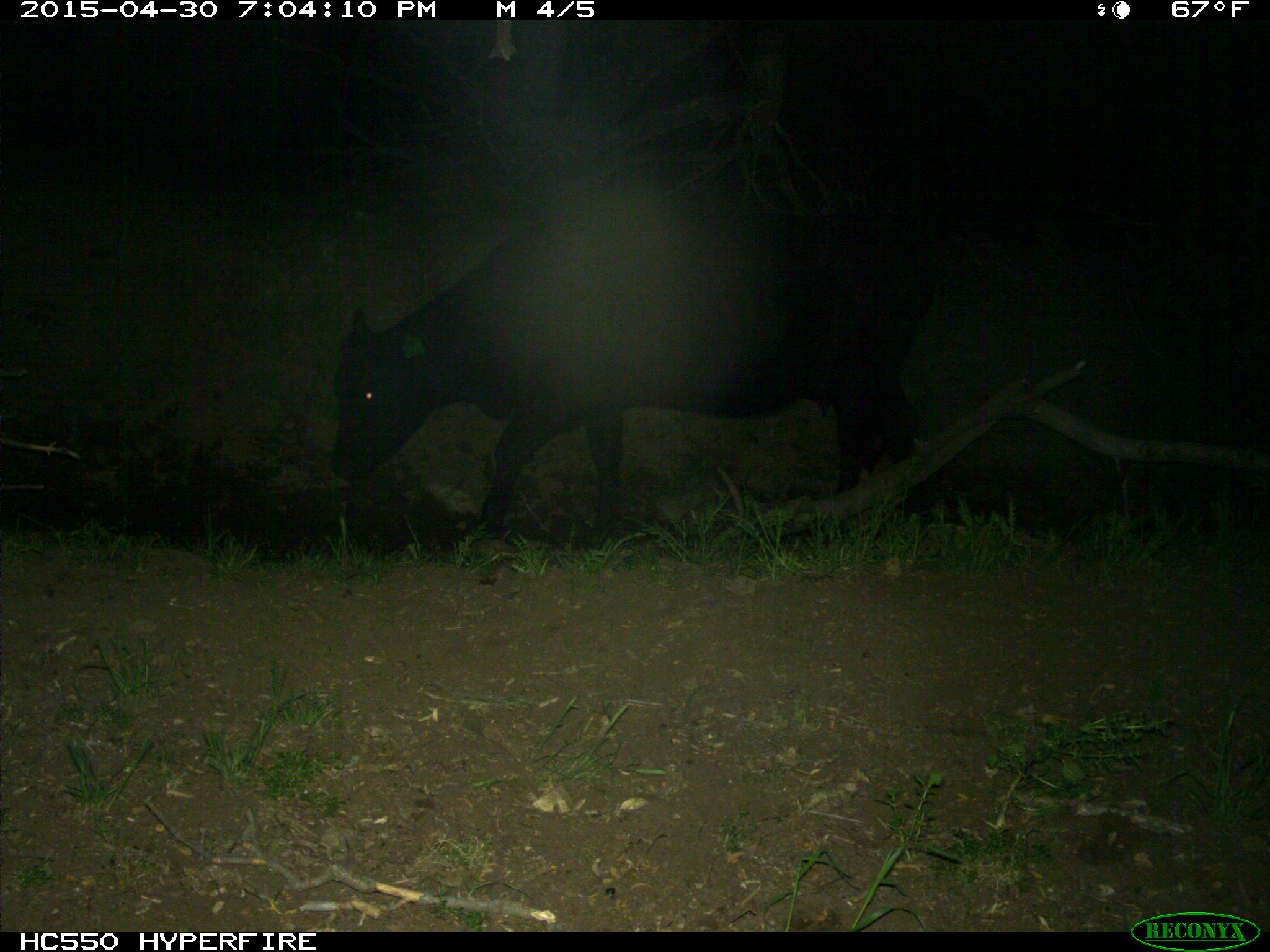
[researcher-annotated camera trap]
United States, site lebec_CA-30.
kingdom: Animalia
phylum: Chordata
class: Mammalia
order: Artiodactyla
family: Bovidae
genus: Bos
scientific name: Bos taurus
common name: domestic cow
Bos taurus (domestic cow).